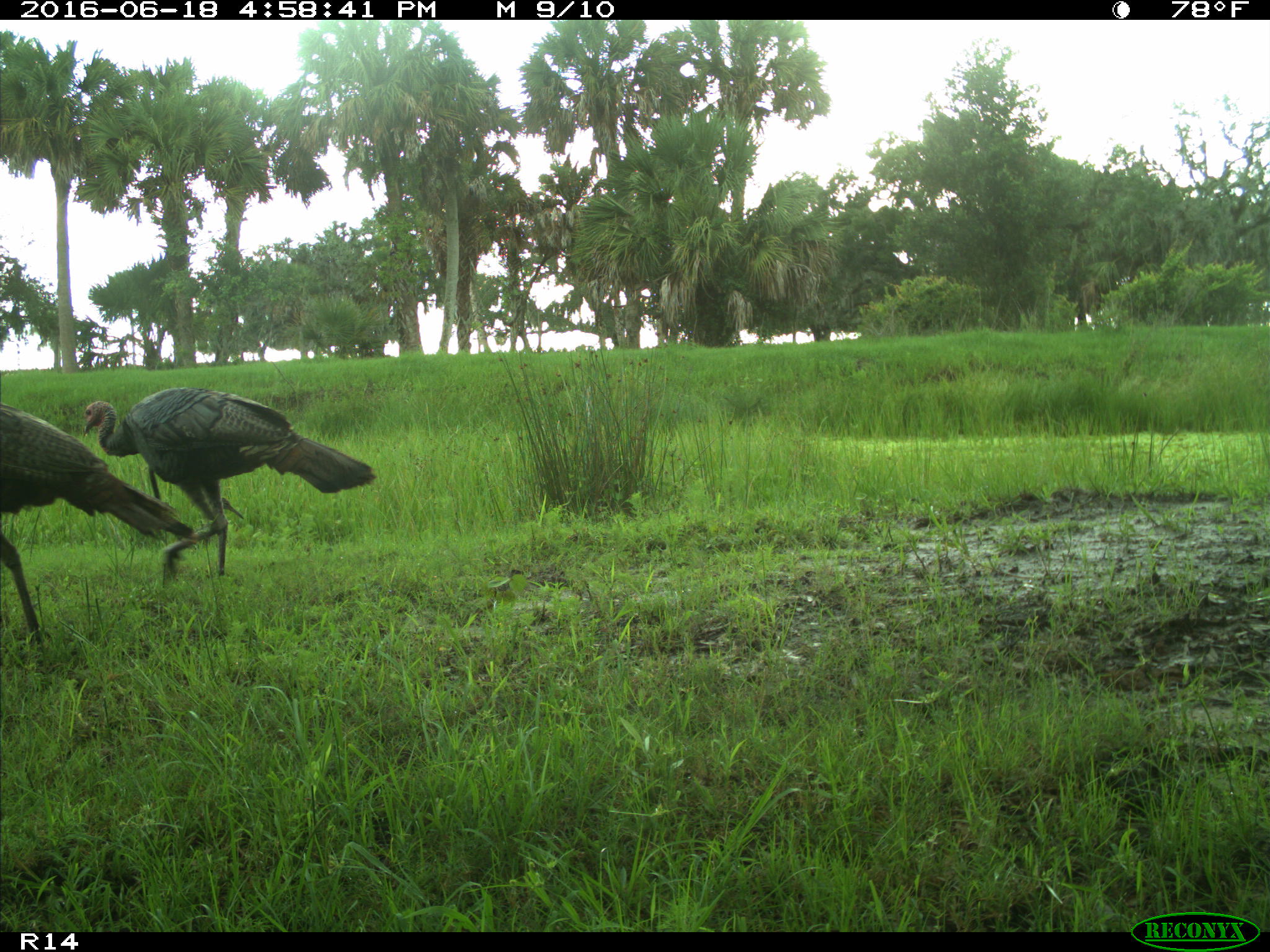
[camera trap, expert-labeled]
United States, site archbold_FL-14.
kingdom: Animalia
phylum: Chordata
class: Aves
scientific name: Aves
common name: birds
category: unidentified bird